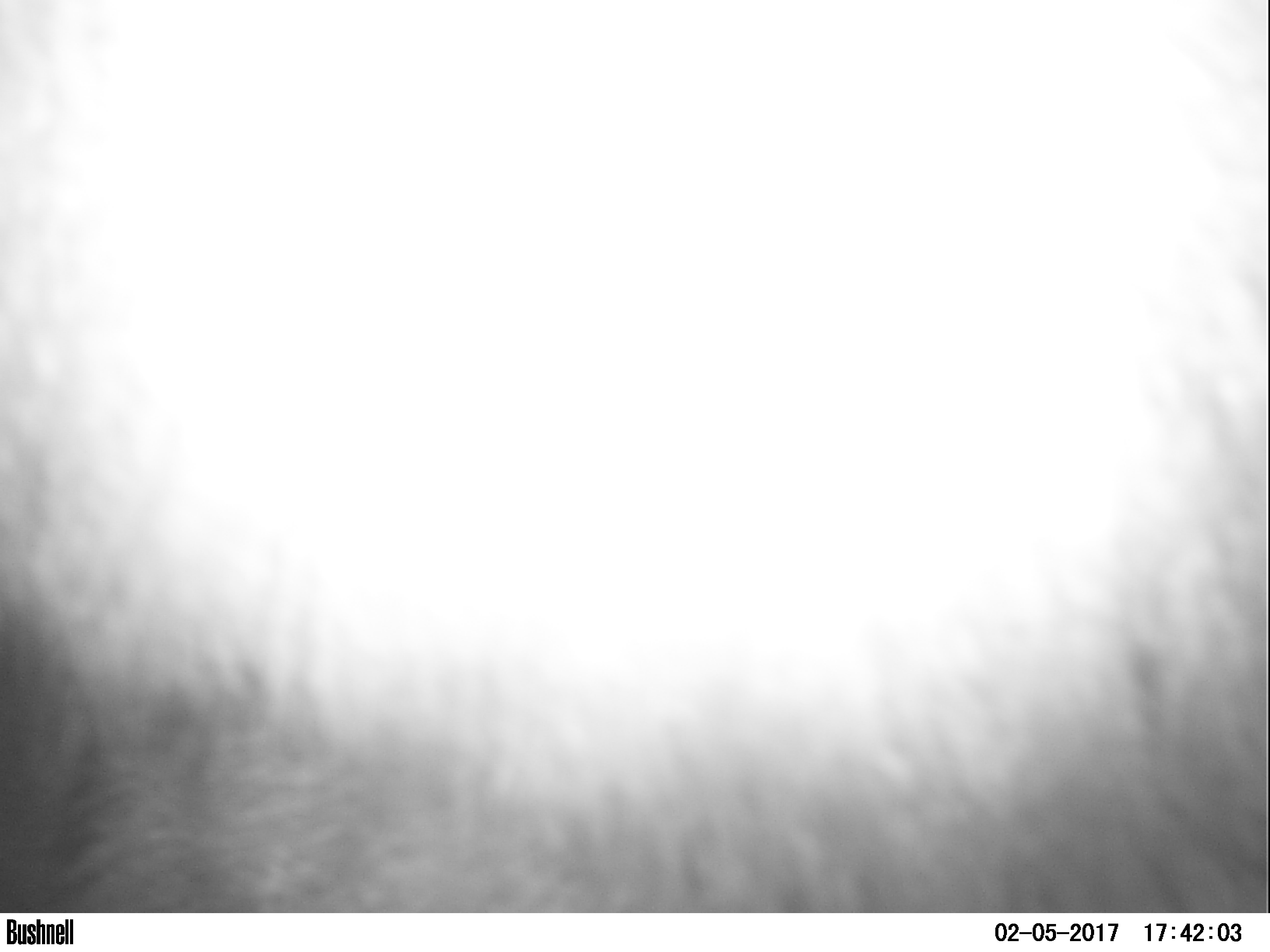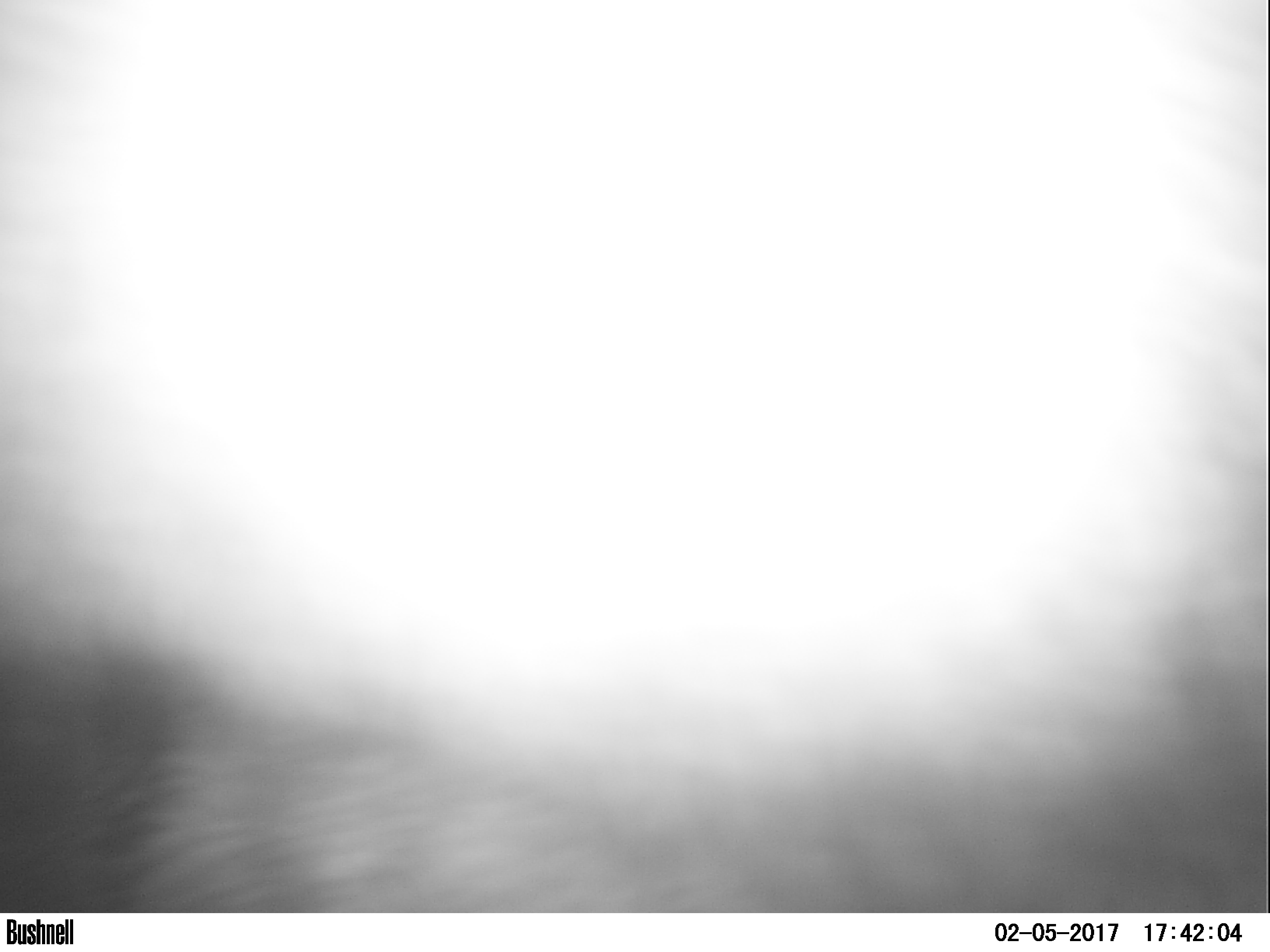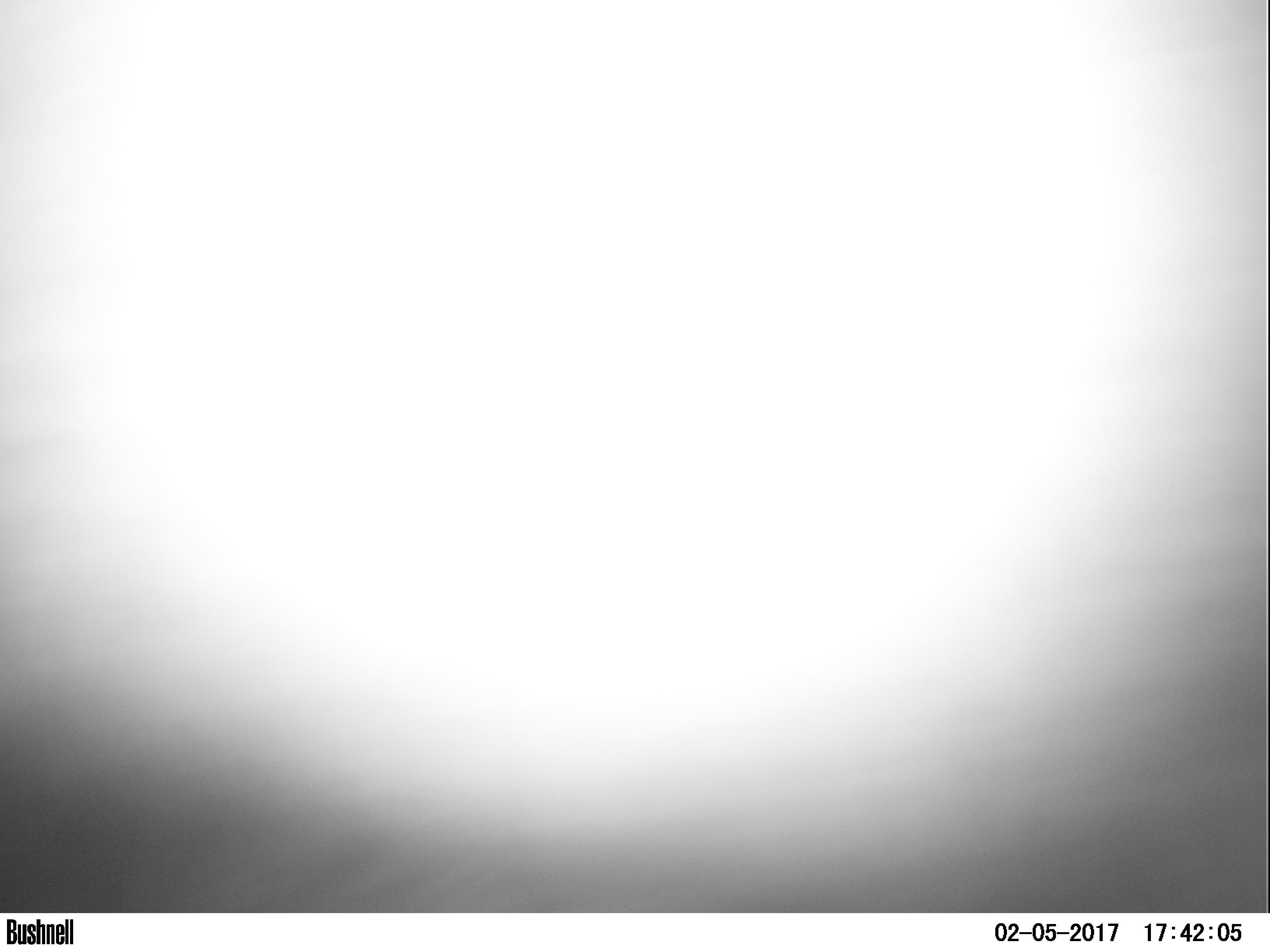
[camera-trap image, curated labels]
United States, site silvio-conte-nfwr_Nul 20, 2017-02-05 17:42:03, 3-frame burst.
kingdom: Animalia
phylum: Chordata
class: Mammalia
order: Artiodactyla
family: Cervidae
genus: Alces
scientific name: Alces alces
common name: moose